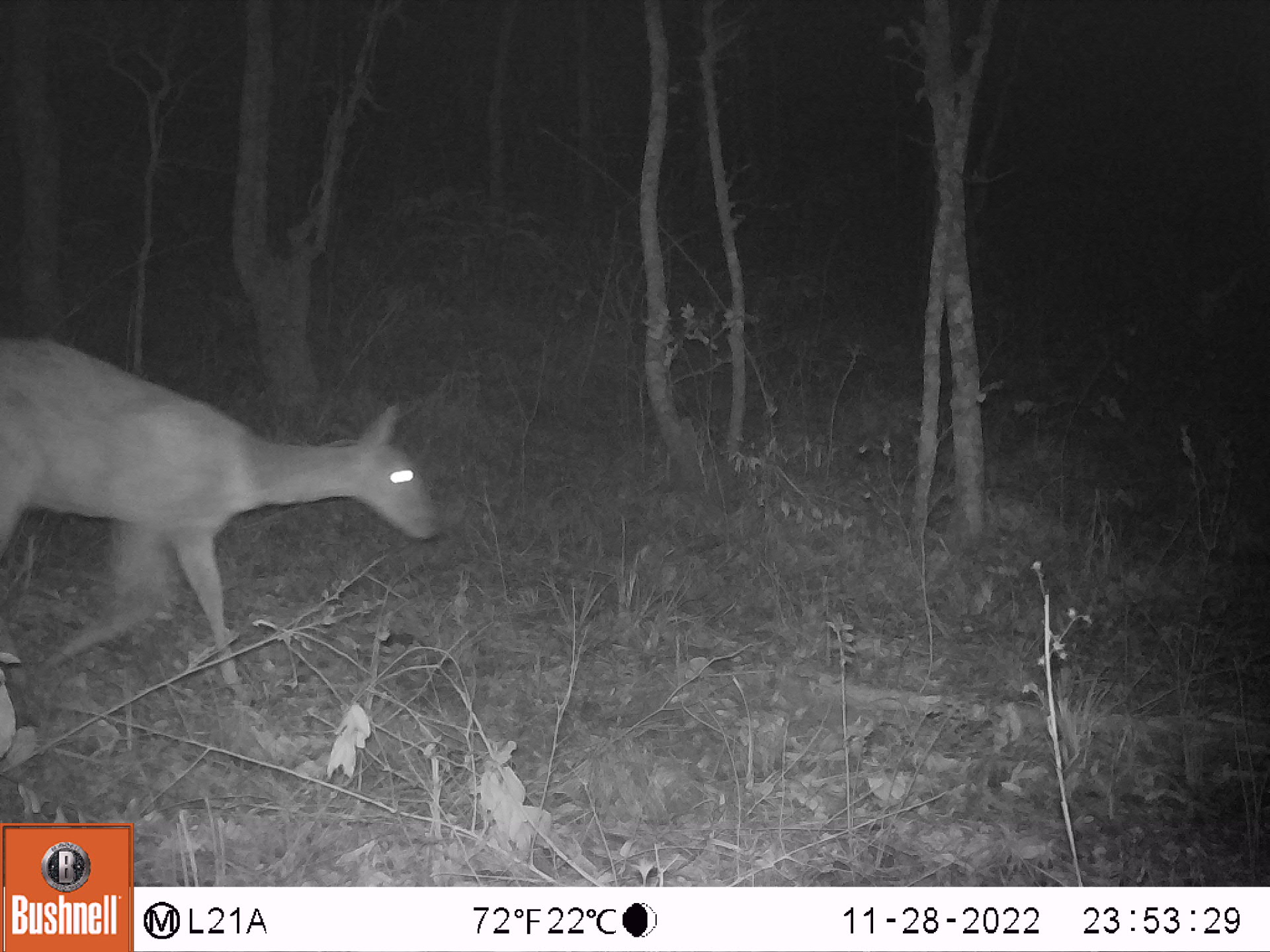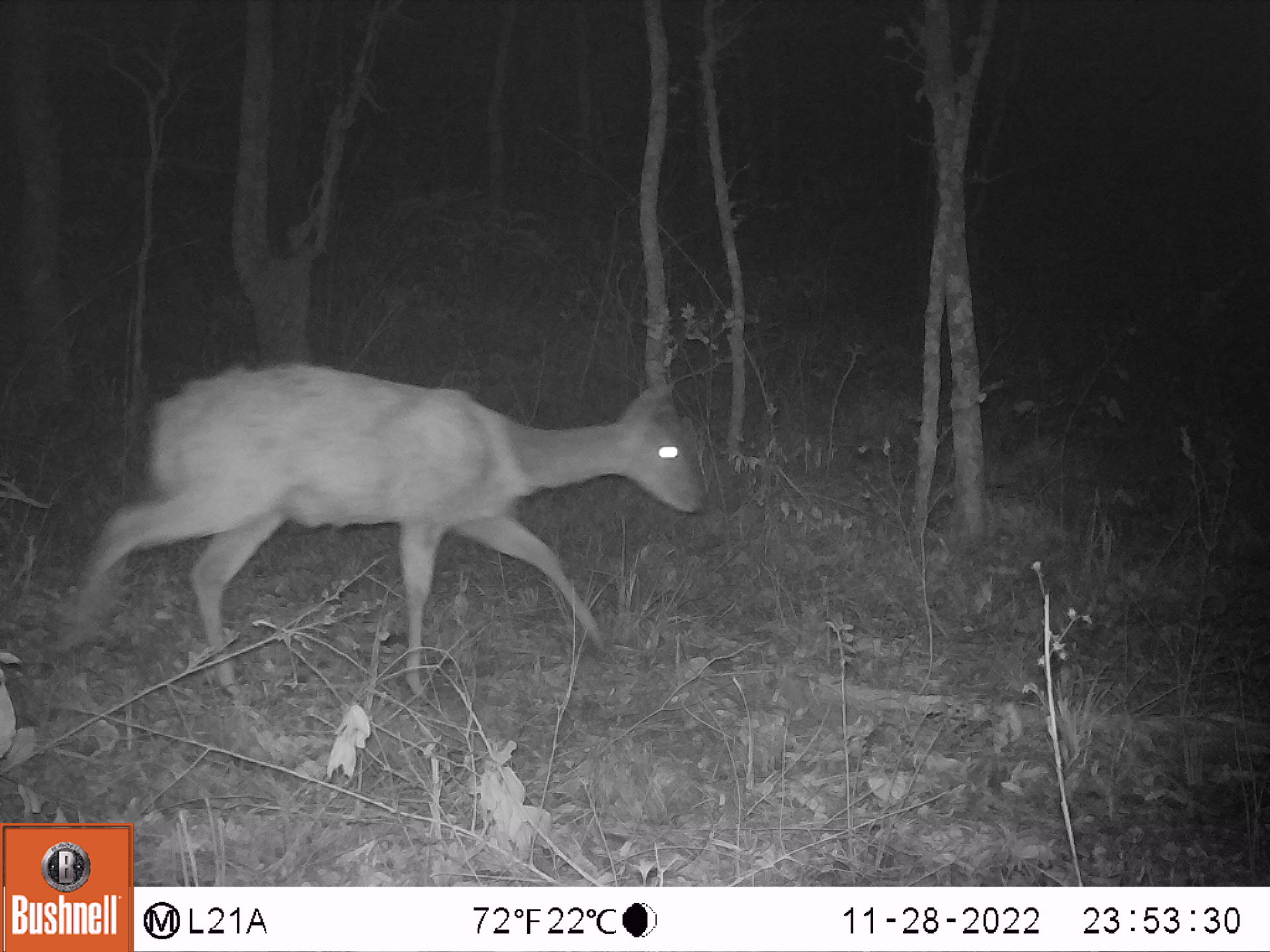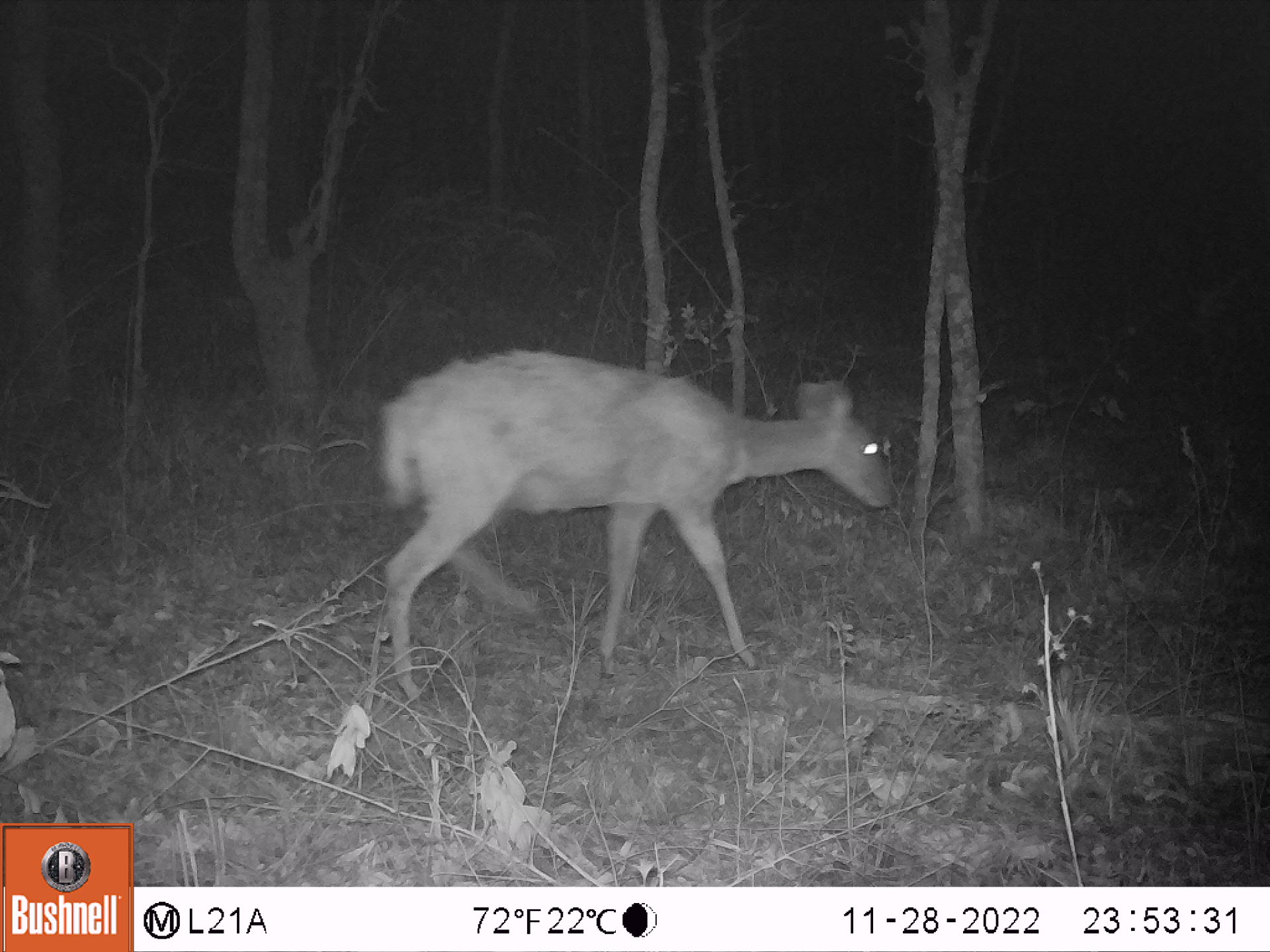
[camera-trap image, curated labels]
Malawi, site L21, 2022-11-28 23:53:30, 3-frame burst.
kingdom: Animalia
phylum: Chordata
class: Mammalia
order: Artiodactyla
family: Bovidae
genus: Tragelaphus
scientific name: Tragelaphus sylvaticus sylvaticus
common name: cape bushbuck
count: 1